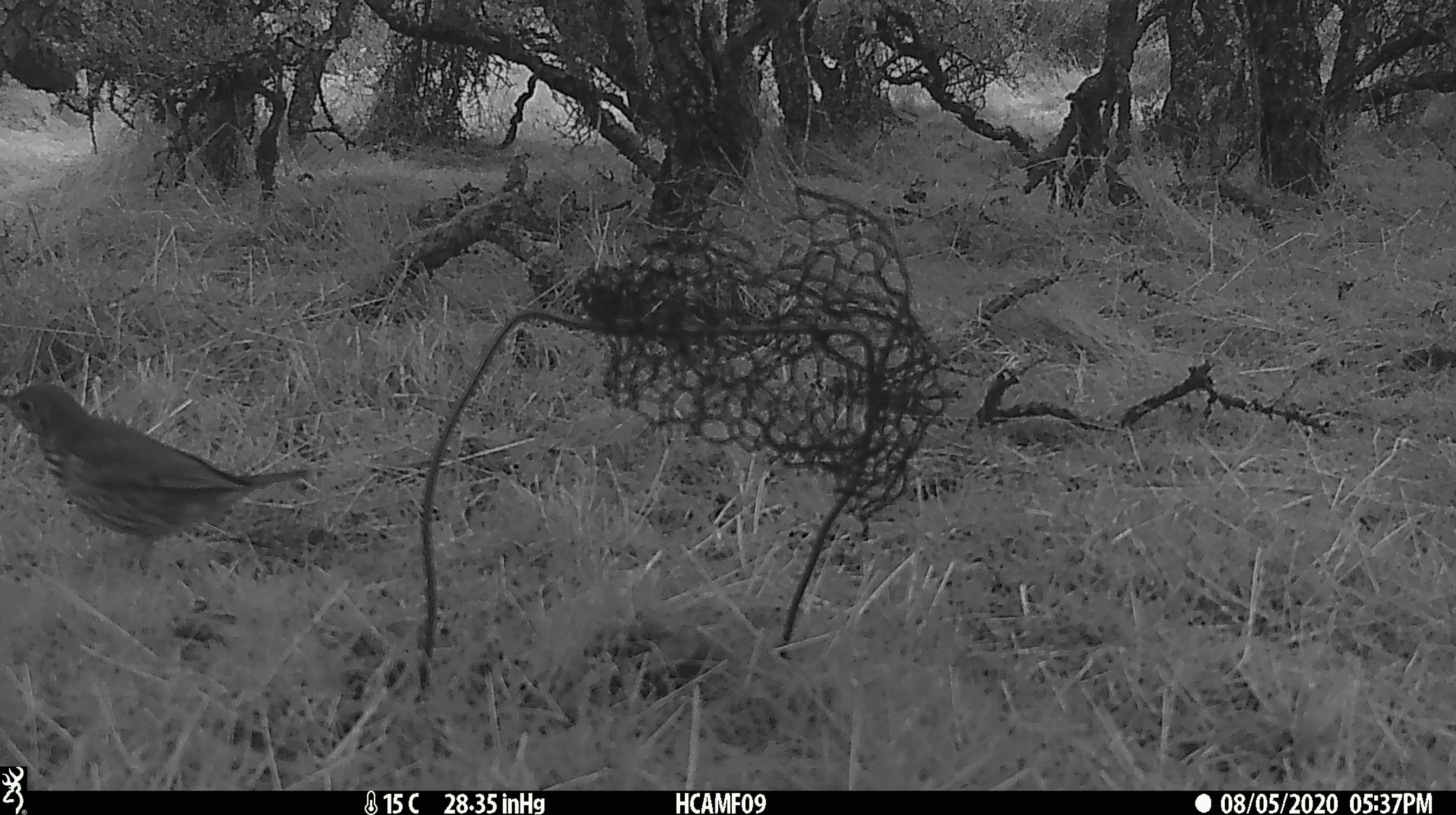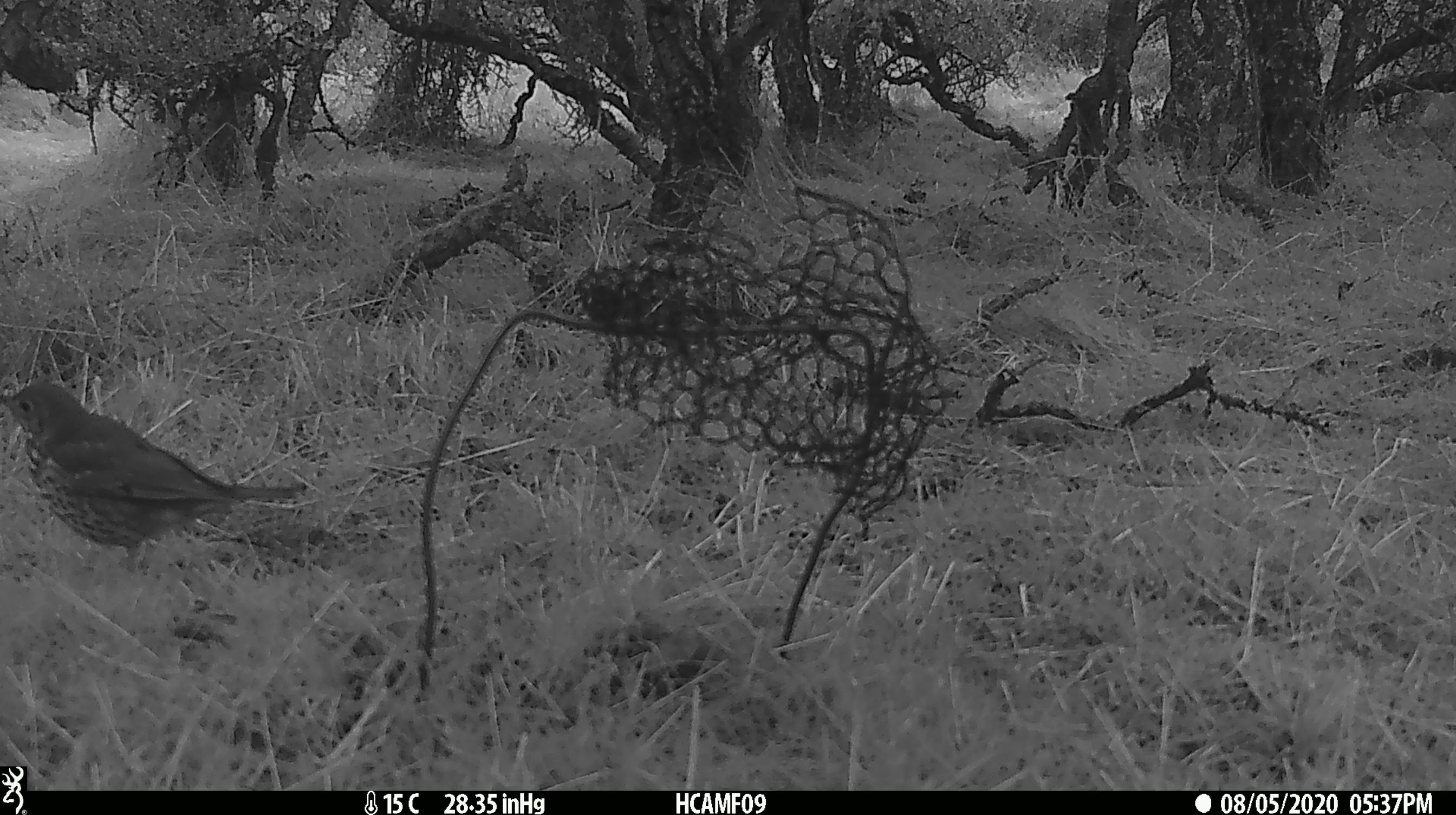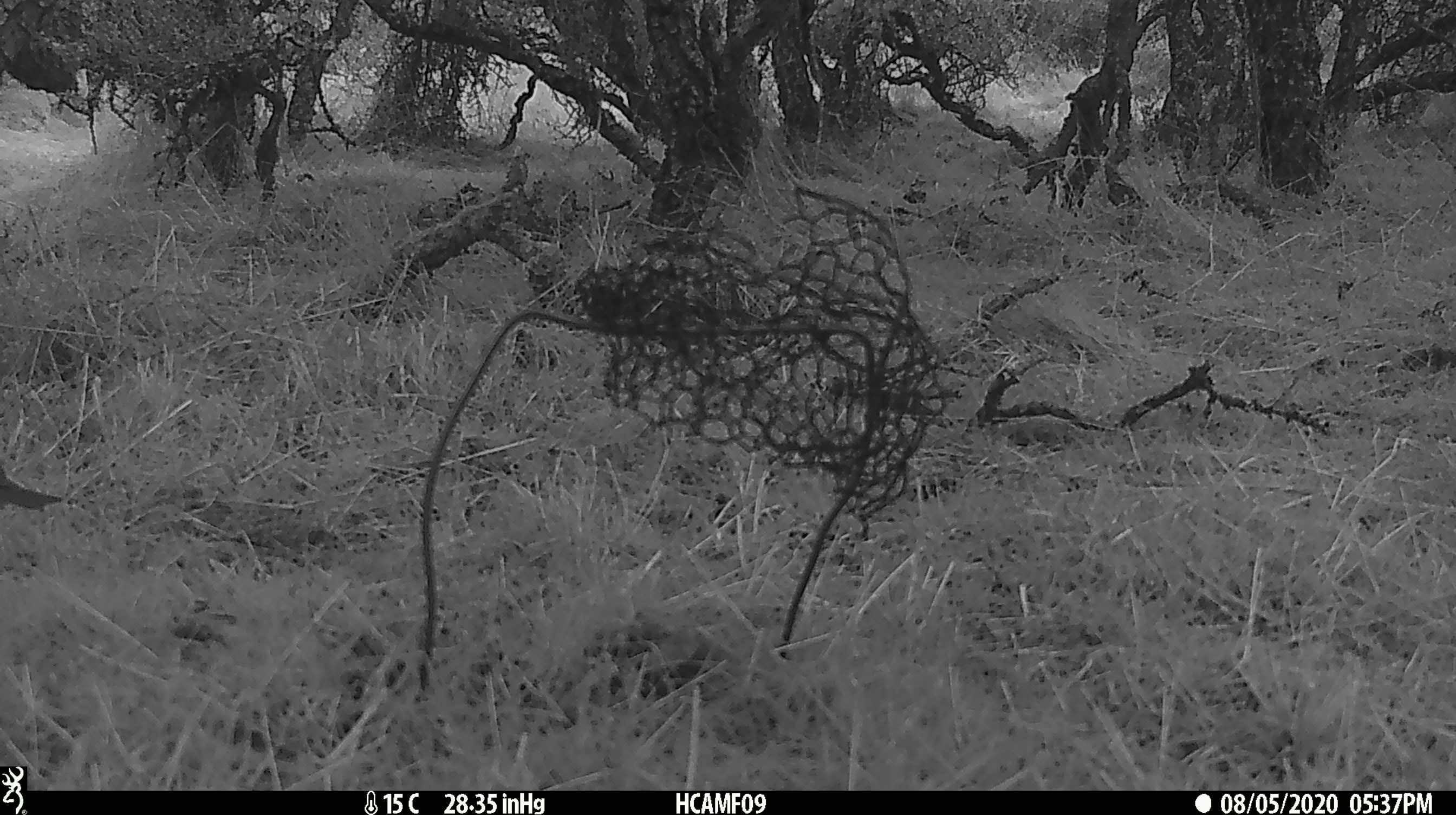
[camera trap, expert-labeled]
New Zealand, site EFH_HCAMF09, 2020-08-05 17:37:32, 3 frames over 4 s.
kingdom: Animalia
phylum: Chordata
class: Aves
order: Passeriformes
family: Turdidae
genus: Turdus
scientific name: Turdus philomelos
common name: song thrush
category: thrush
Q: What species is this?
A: Thrush (song thrush) (Turdus philomelos).